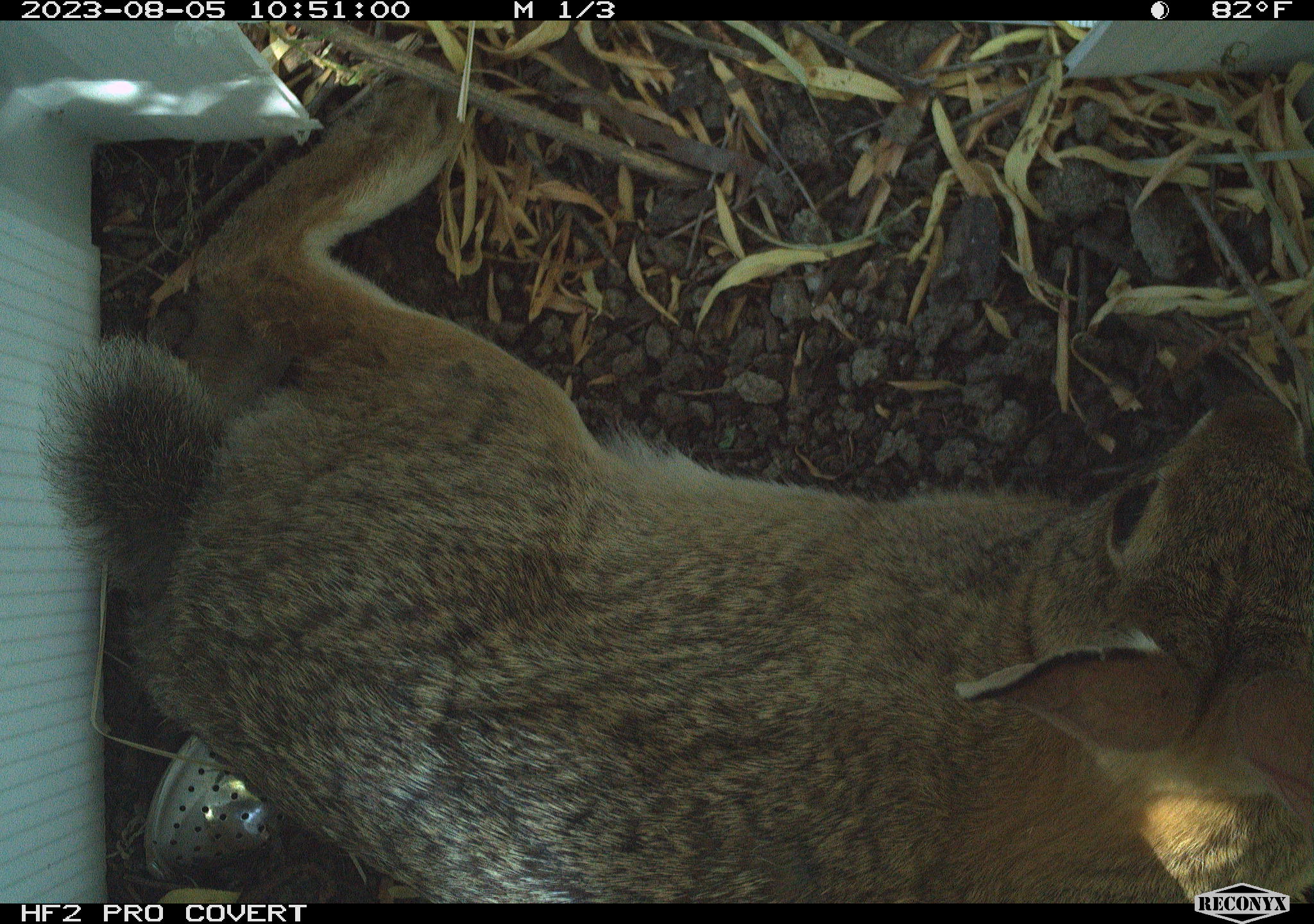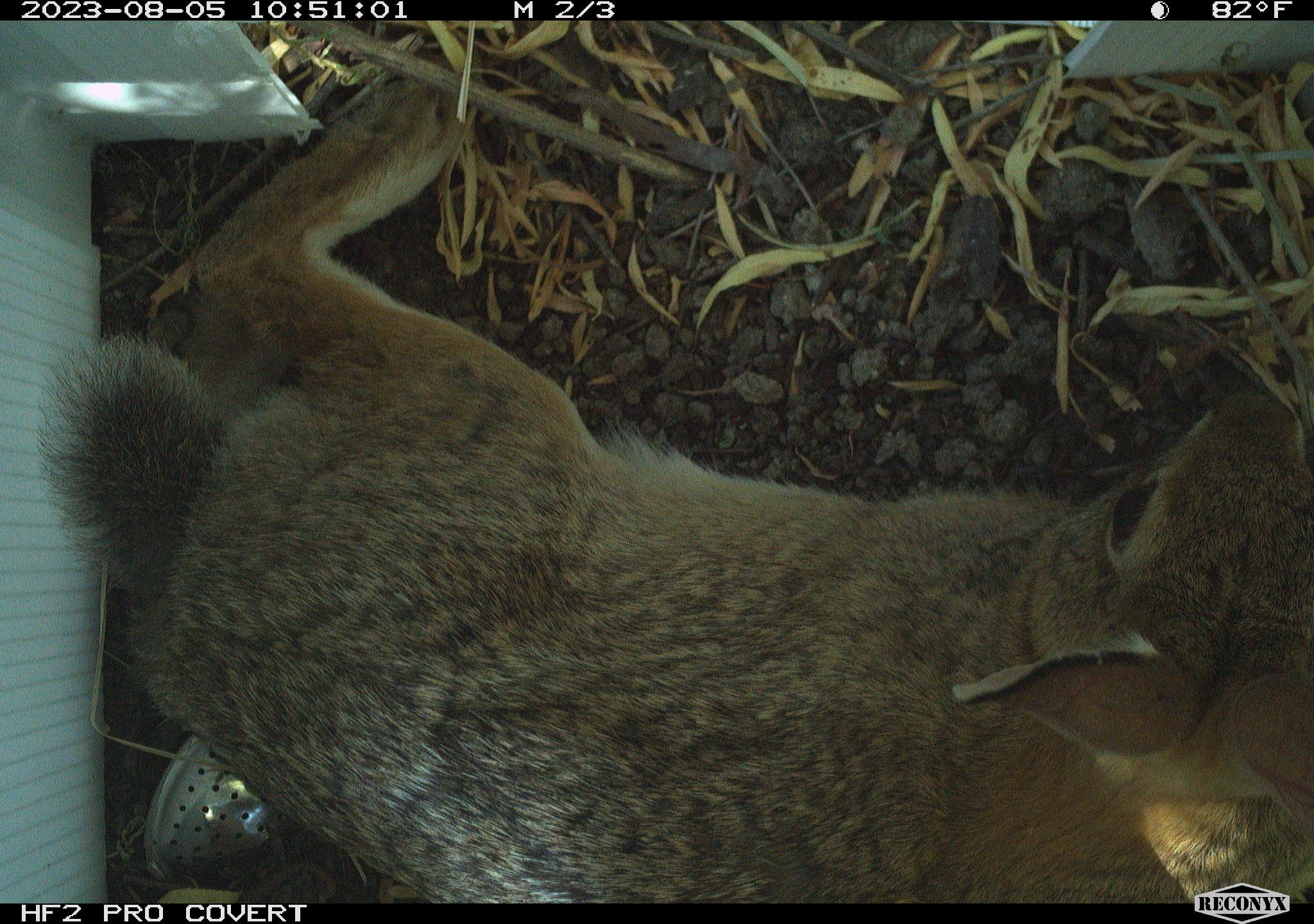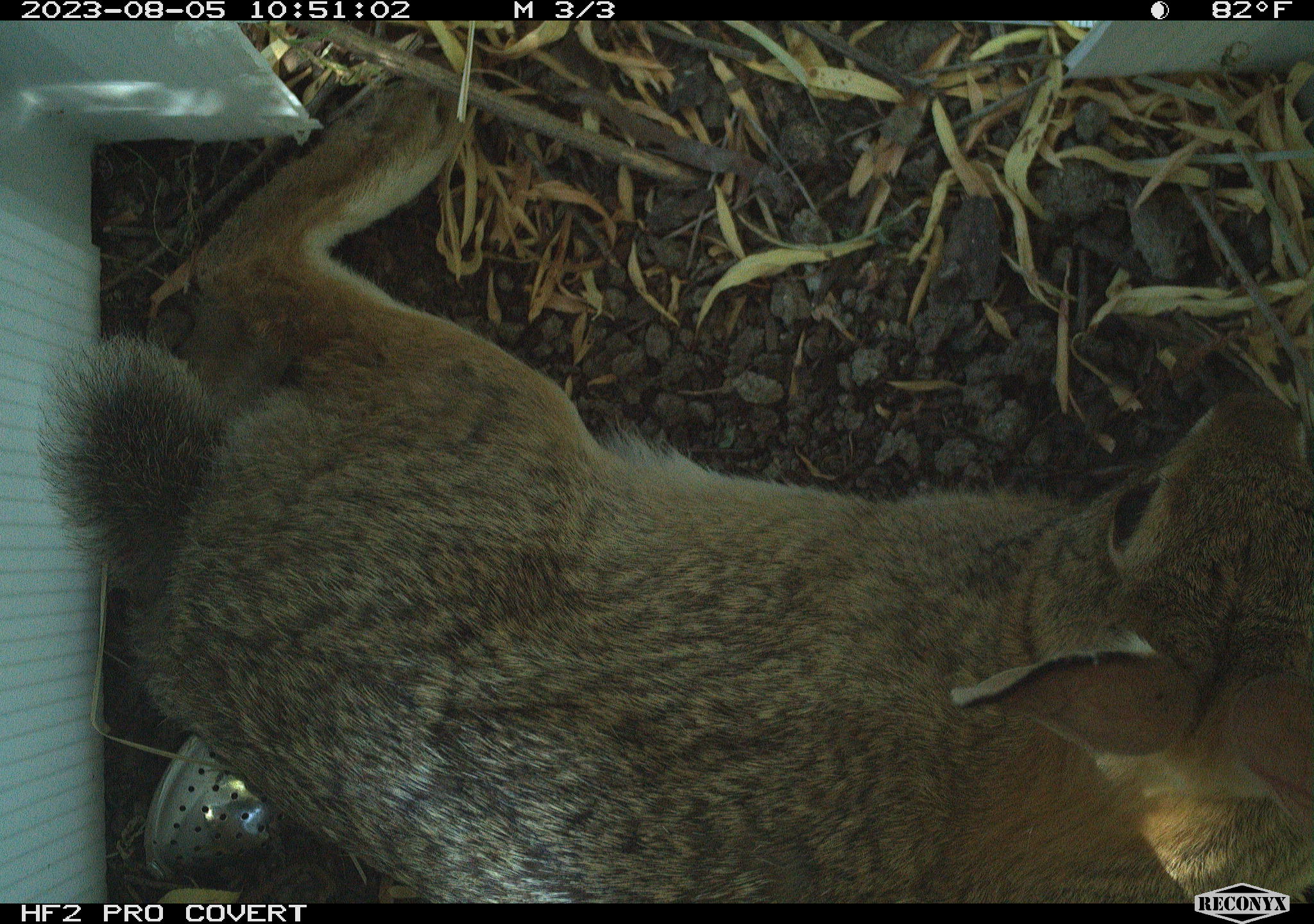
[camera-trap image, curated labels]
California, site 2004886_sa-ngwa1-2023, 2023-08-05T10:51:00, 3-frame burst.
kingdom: Animalia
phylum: Chordata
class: Mammalia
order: Lagomorpha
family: Leporidae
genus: Sylvilagus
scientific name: Sylvilagus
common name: cottontail rabbits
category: sylvilagus species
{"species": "sylvilagus species (cottontail rabbits) (Sylvilagus)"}